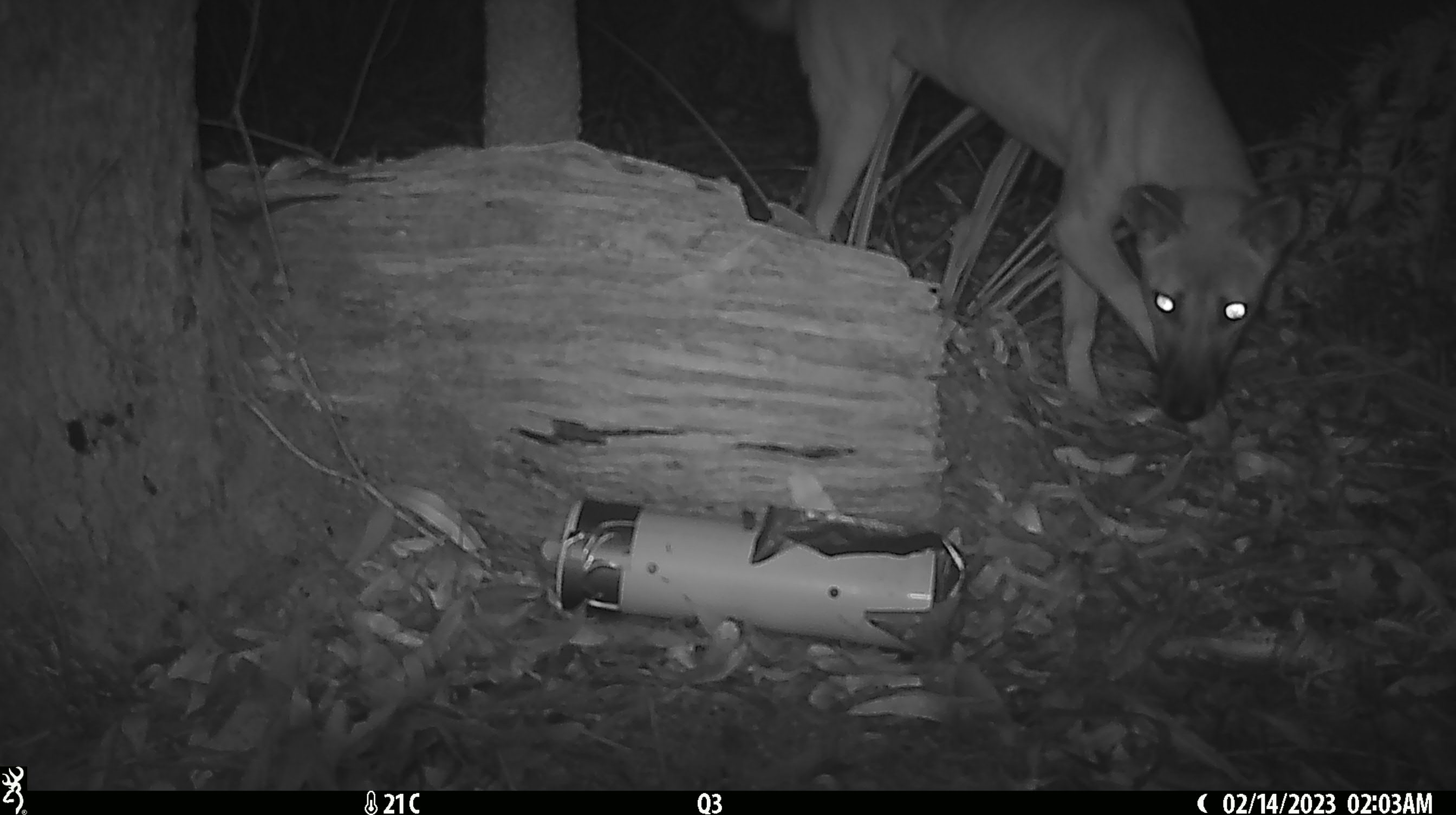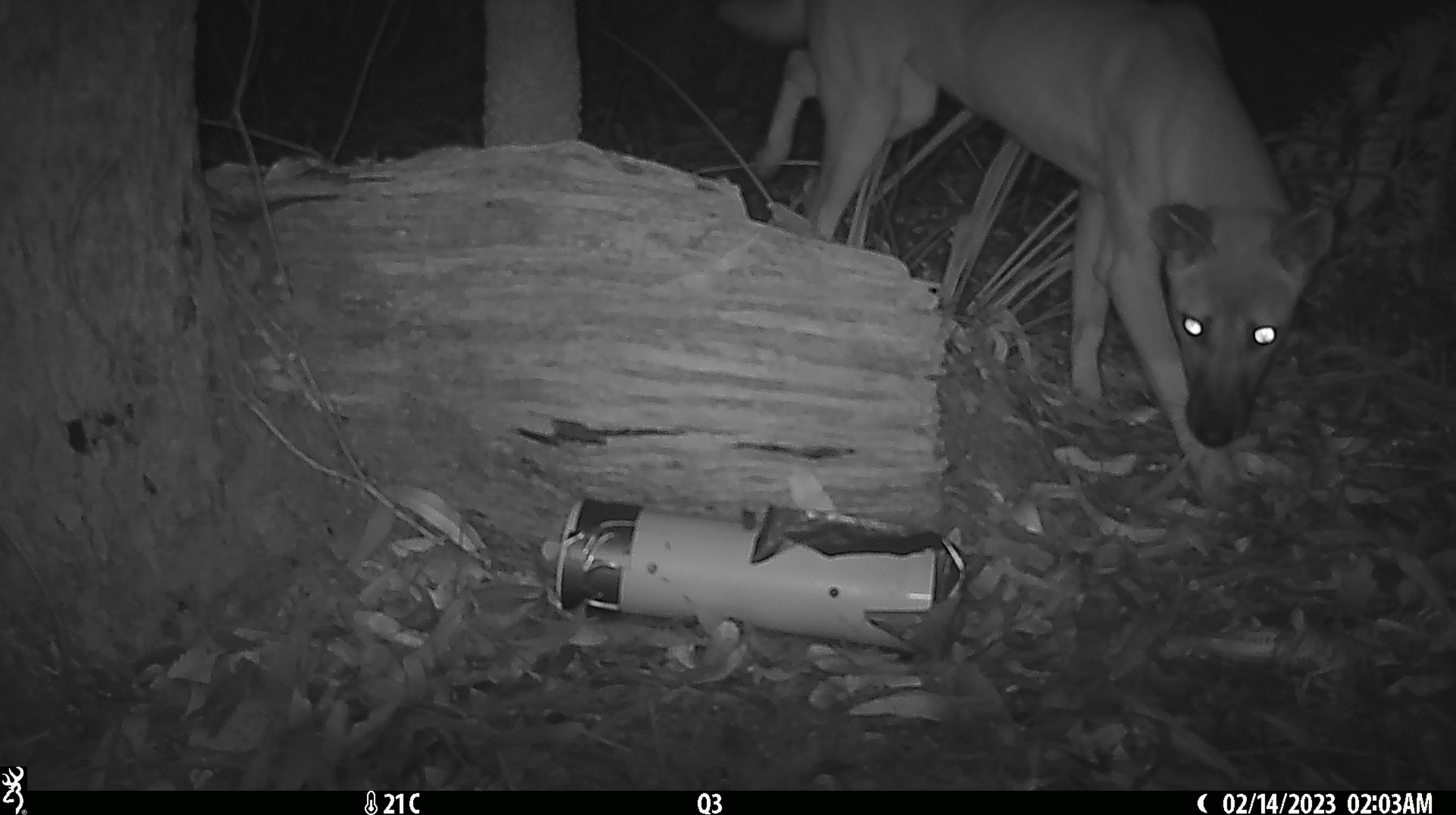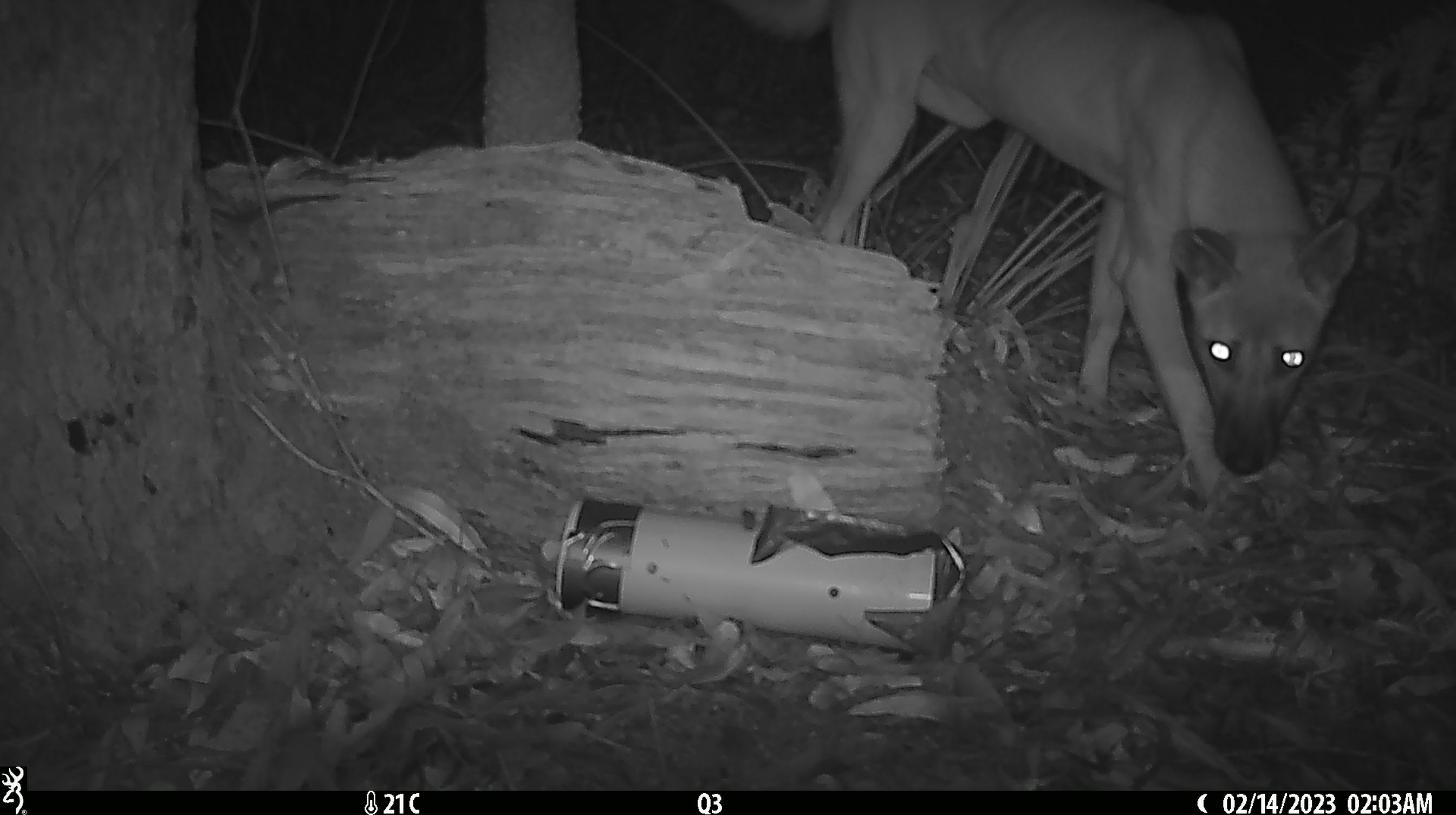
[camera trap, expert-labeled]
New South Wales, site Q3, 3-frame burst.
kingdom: Animalia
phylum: Chordata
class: Mammalia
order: Carnivora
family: Canidae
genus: Canis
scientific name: Canis familiaris dingo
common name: dingo